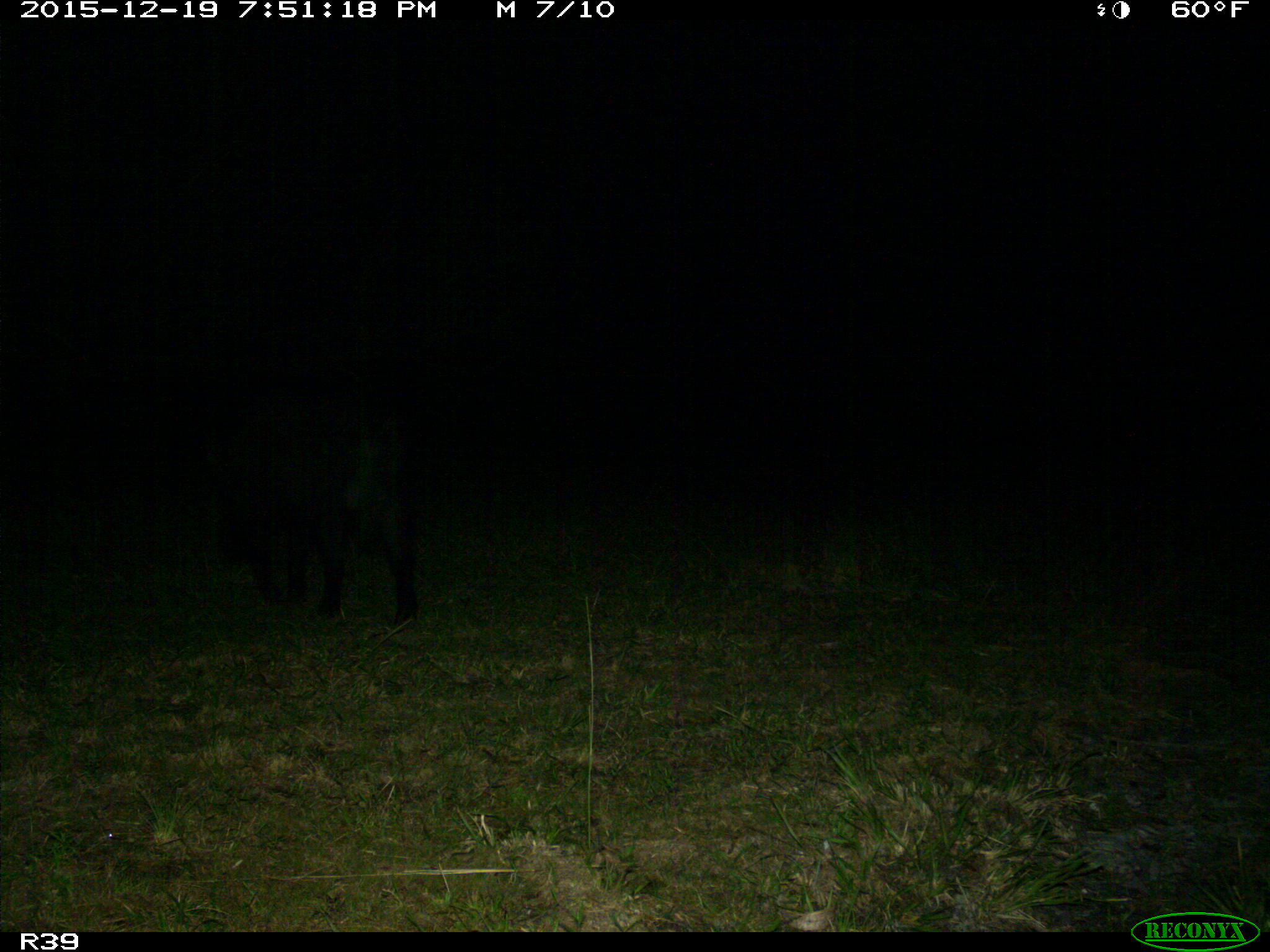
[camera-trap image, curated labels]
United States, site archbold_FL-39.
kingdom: Animalia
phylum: Chordata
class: Mammalia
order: Artiodactyla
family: Suidae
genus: Sus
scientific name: Sus scrofa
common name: wild boar